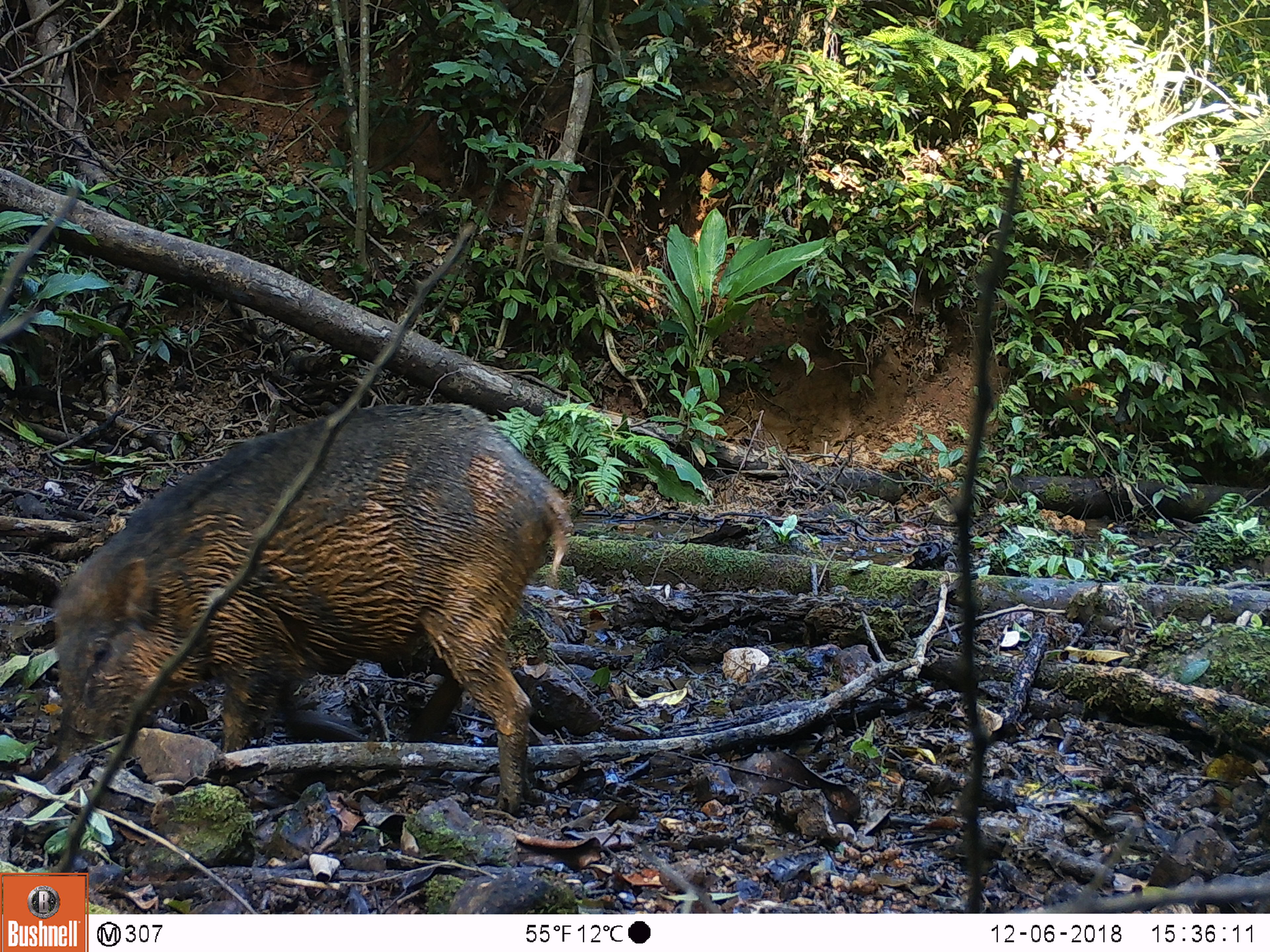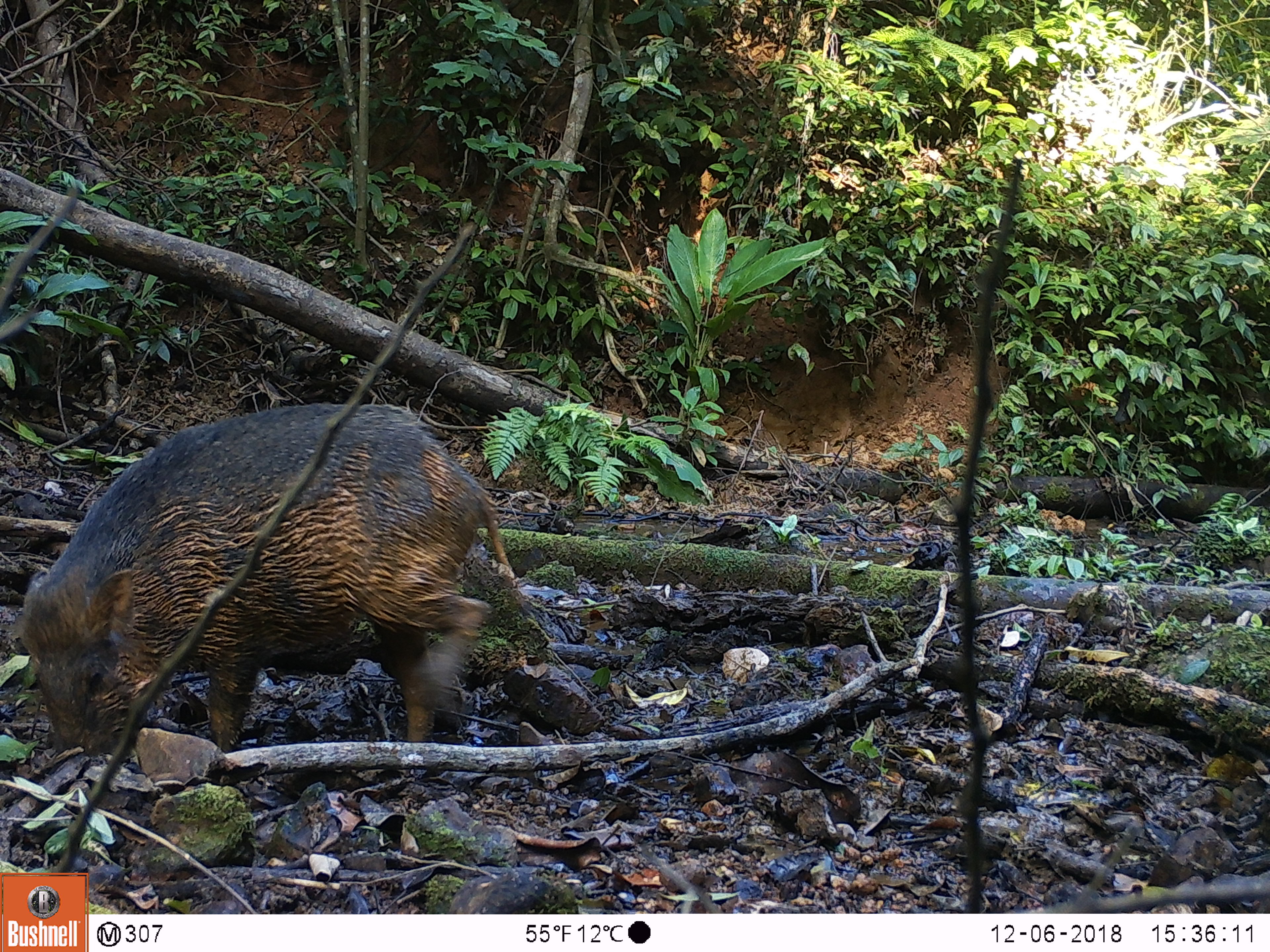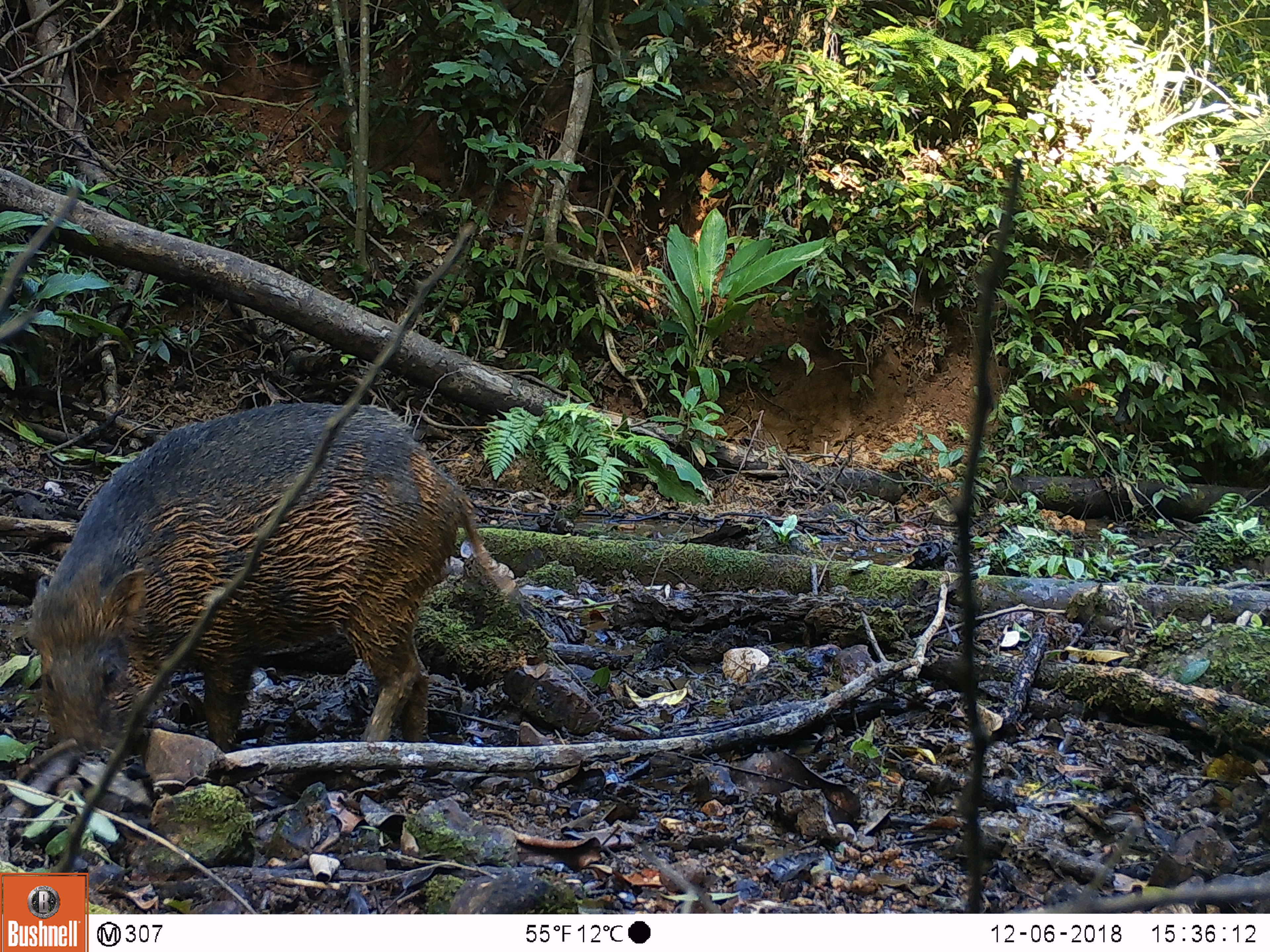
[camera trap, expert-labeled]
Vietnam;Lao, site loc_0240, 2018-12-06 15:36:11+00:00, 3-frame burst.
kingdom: Animalia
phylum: Chordata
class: Mammalia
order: Artiodactyla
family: Suidae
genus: Sus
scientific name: Sus scrofa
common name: eurasian wild pig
Eurasian wild pig (Sus scrofa). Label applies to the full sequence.